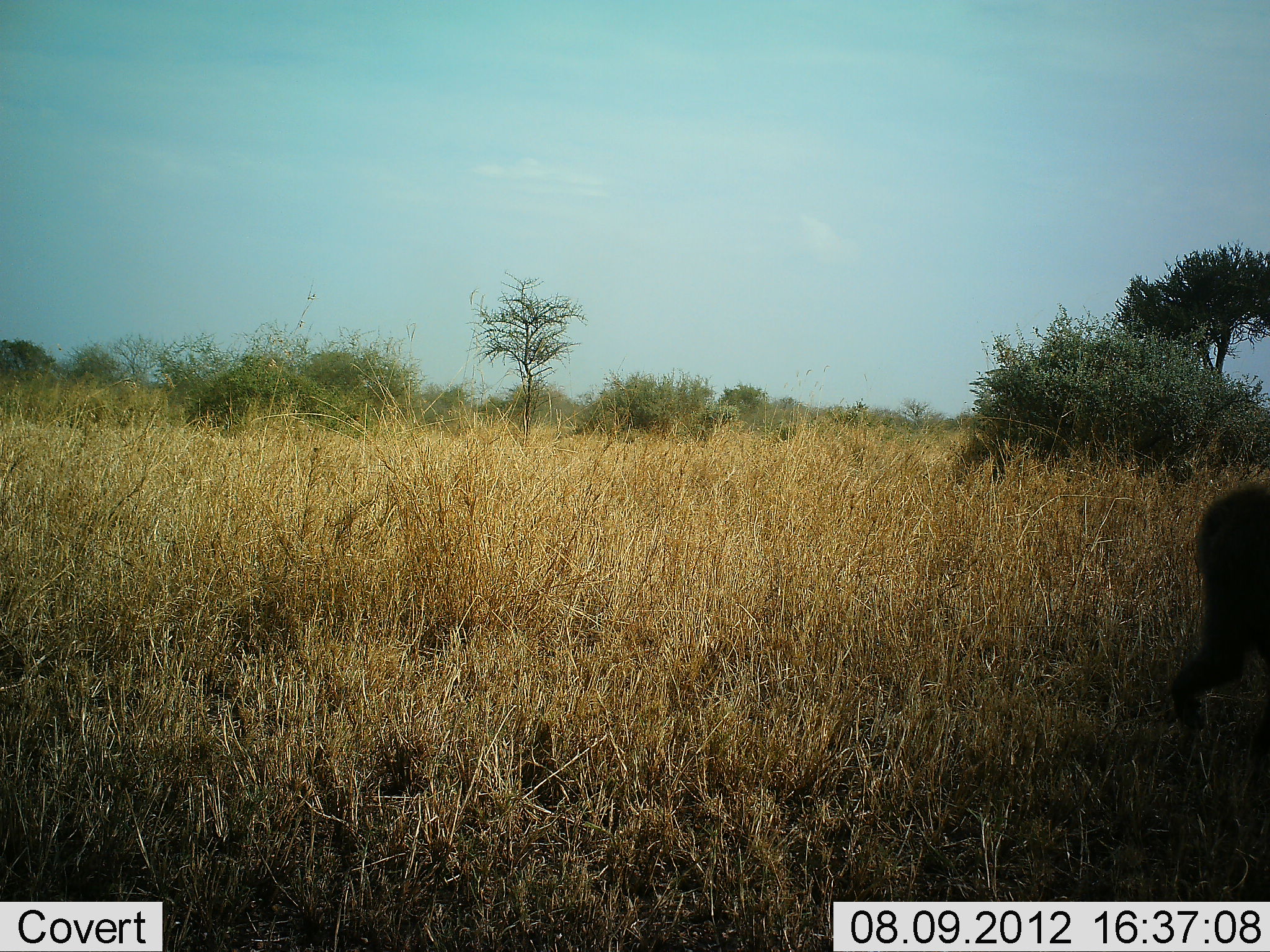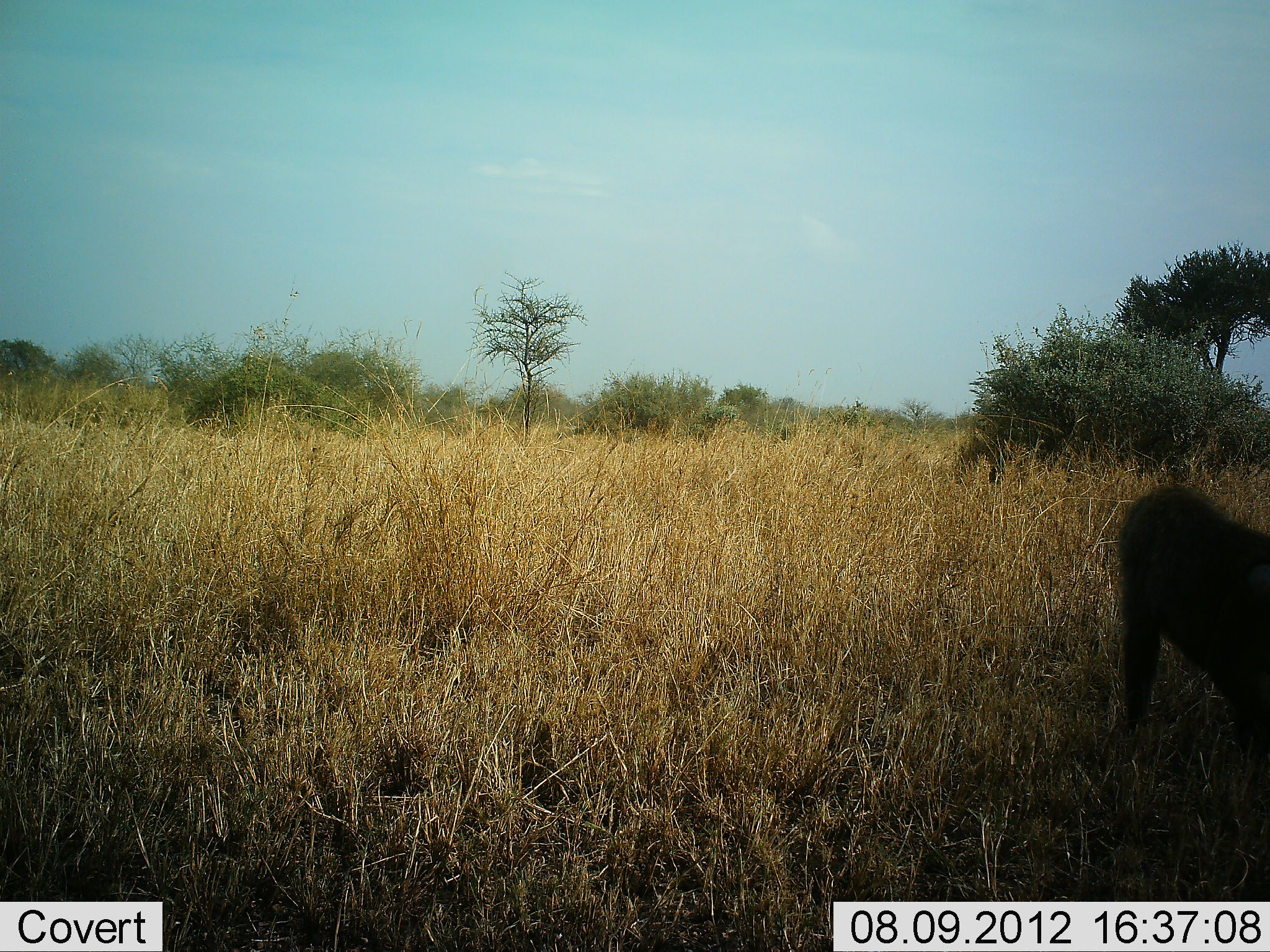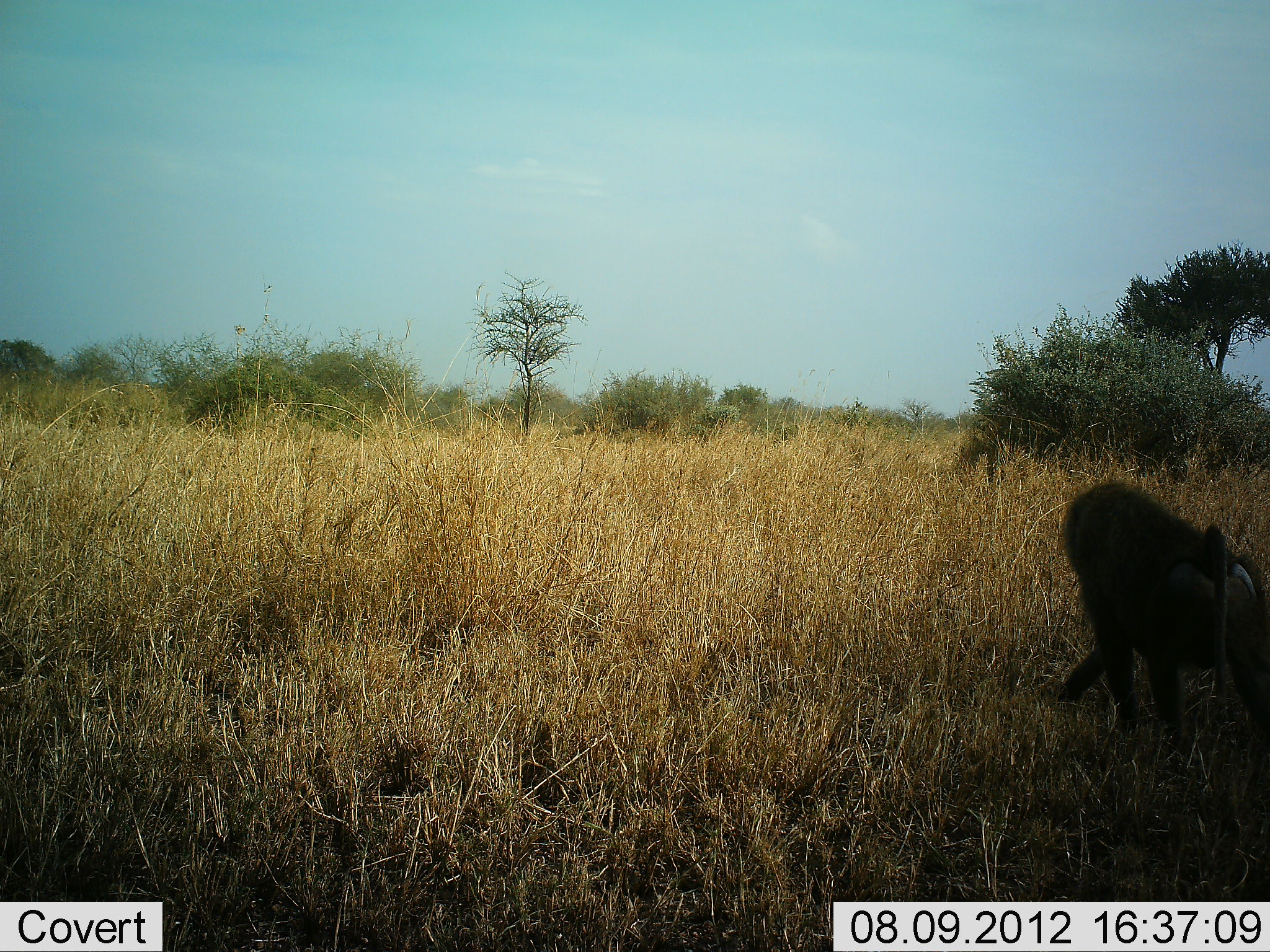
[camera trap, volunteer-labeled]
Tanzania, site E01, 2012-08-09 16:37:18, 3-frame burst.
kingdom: Animalia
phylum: Chordata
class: Mammalia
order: Primates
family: Cercopithecidae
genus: Papio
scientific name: Papio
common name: baboon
Baboon (Papio), count 1. Behavior (volunteer vote fractions): standing 20%, resting 0%, moving 100%, interacting 0%. Young present (vote fraction): 0%. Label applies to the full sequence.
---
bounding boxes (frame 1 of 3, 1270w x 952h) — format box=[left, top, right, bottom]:
animal: box=[1168, 479, 1270, 755]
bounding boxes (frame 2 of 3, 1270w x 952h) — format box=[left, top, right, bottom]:
animal: box=[1110, 479, 1270, 781]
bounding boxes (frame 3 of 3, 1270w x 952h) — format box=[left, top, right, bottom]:
animal: box=[1049, 478, 1270, 730]